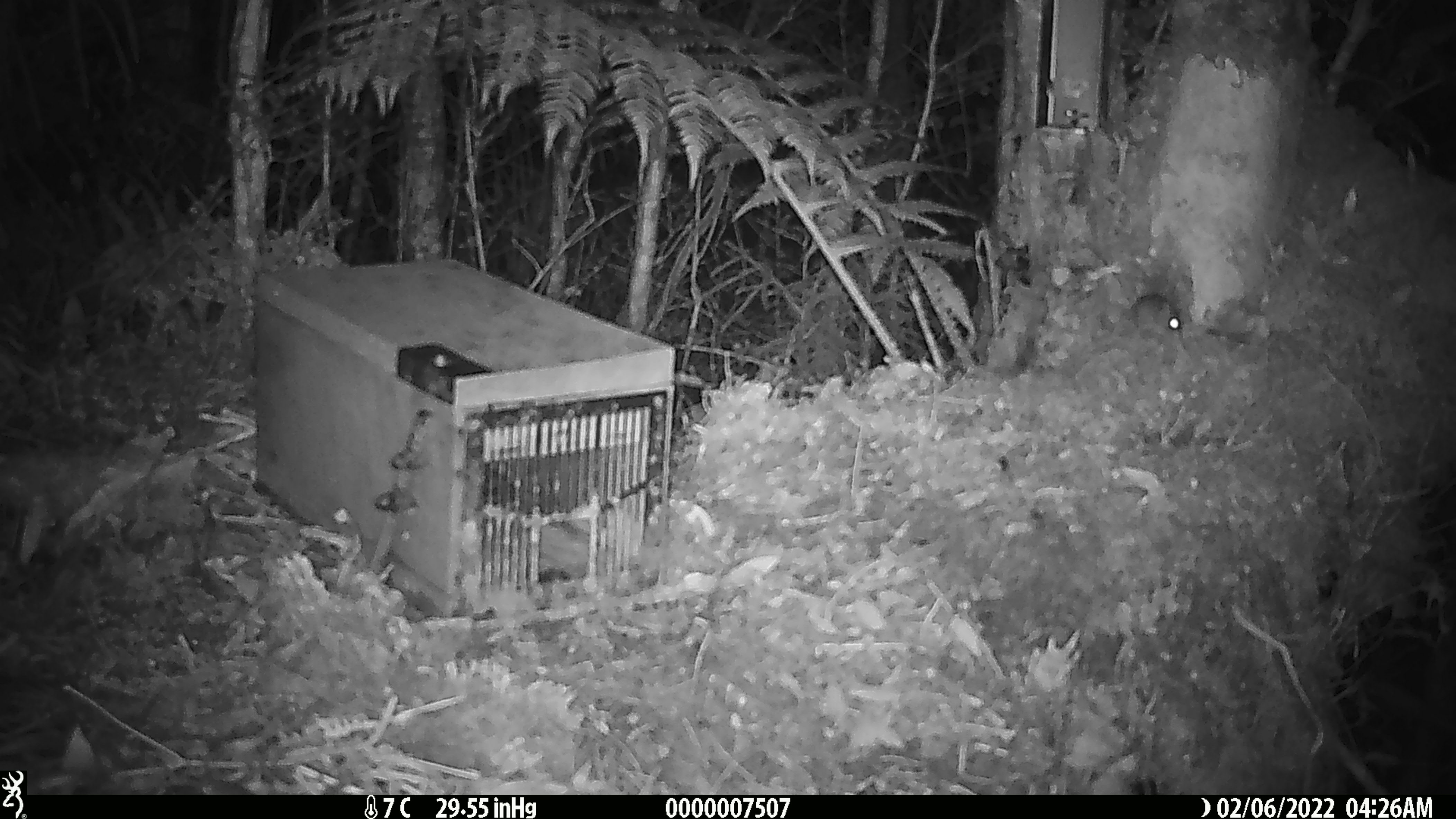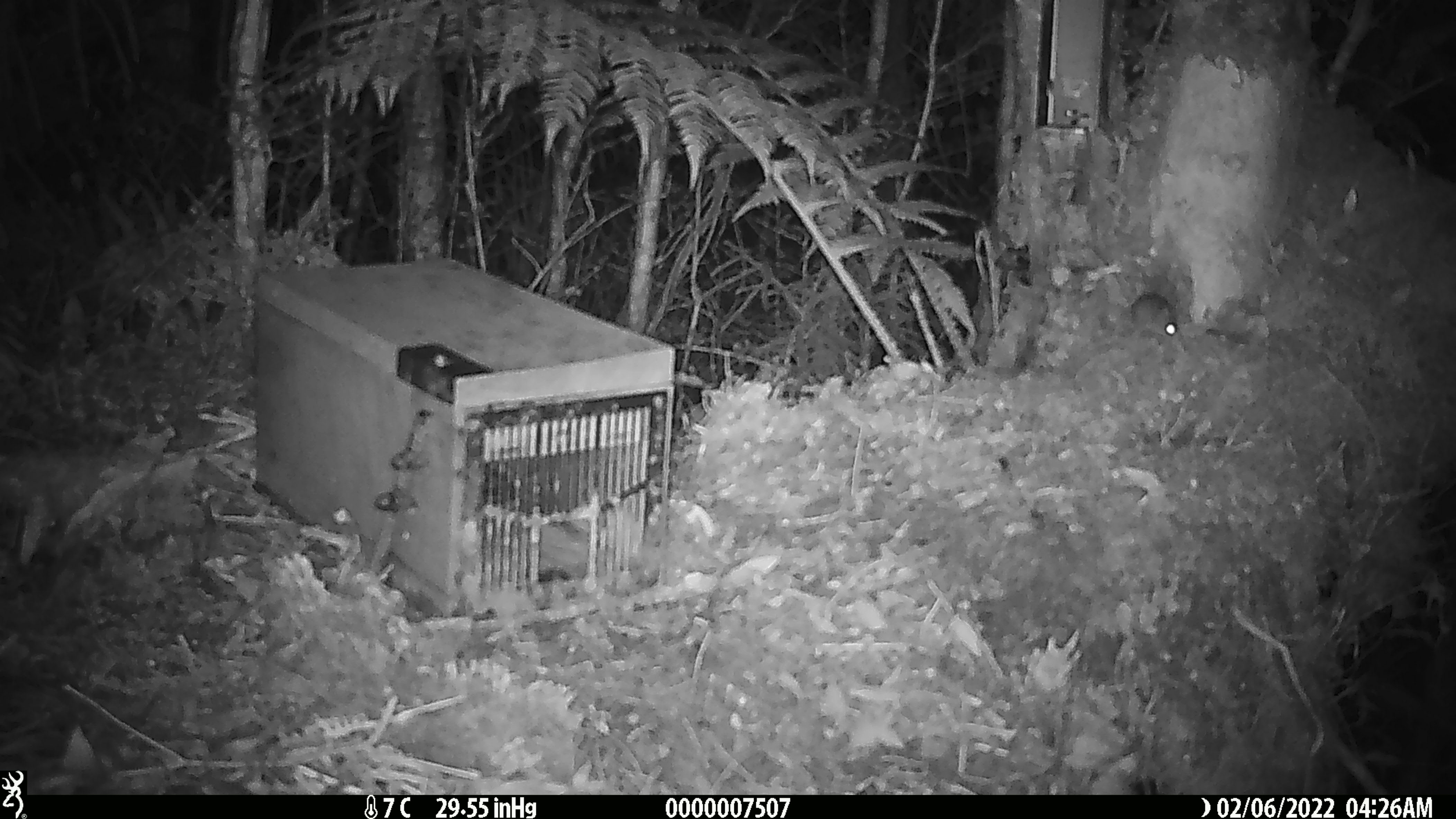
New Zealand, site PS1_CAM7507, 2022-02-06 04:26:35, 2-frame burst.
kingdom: Animalia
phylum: Chordata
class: Mammalia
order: Rodentia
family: Muridae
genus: Mus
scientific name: Mus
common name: mouse